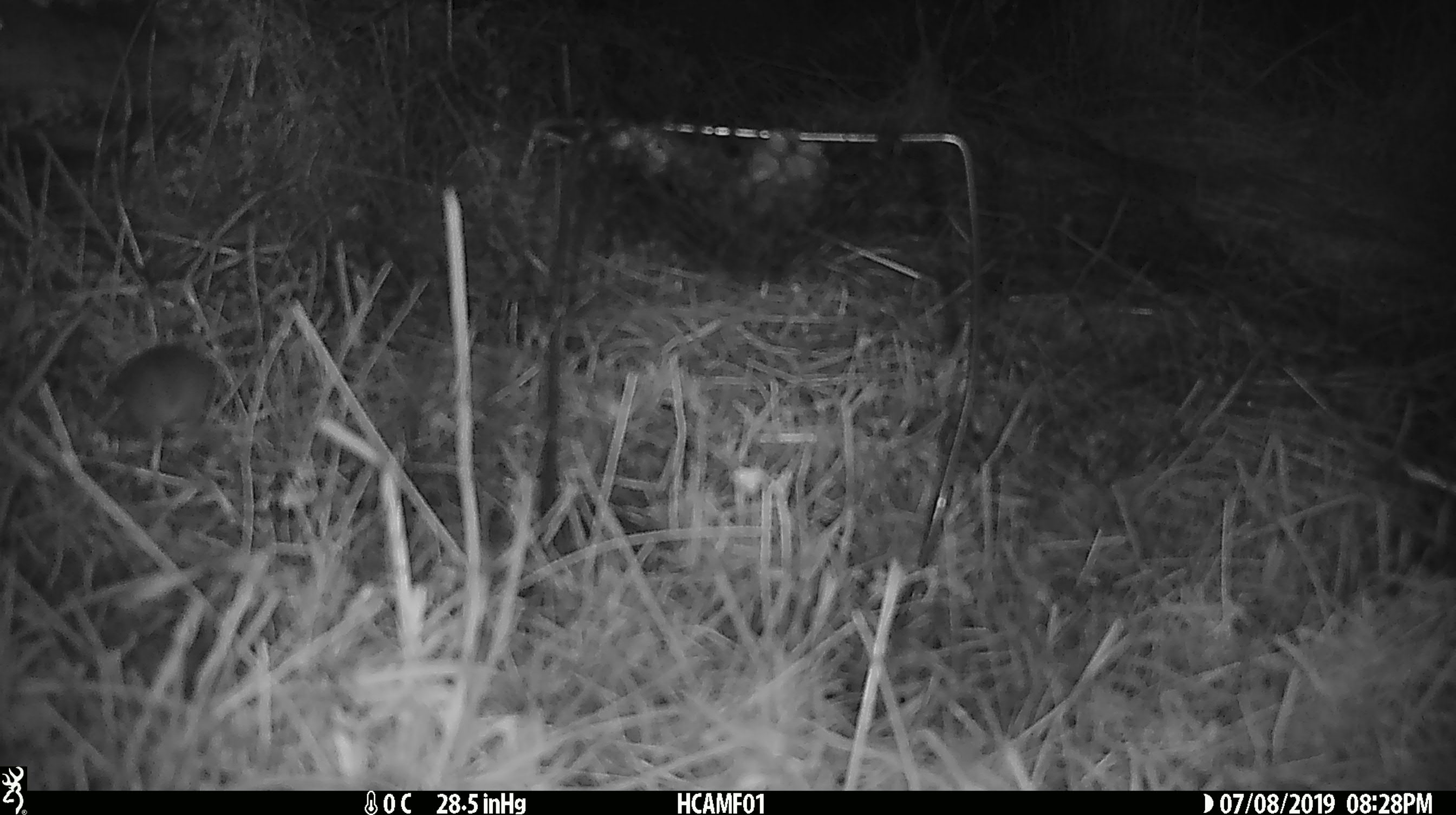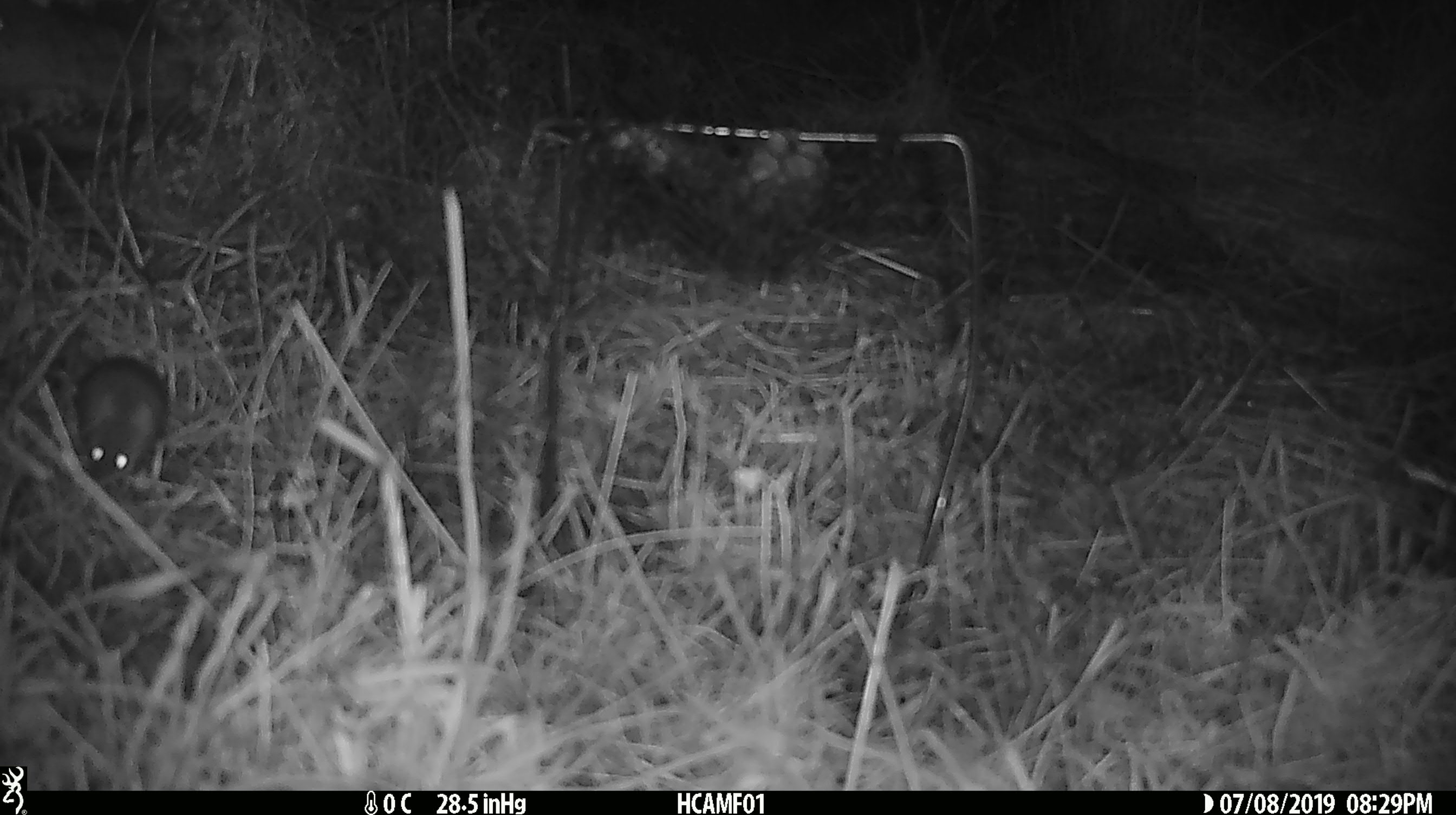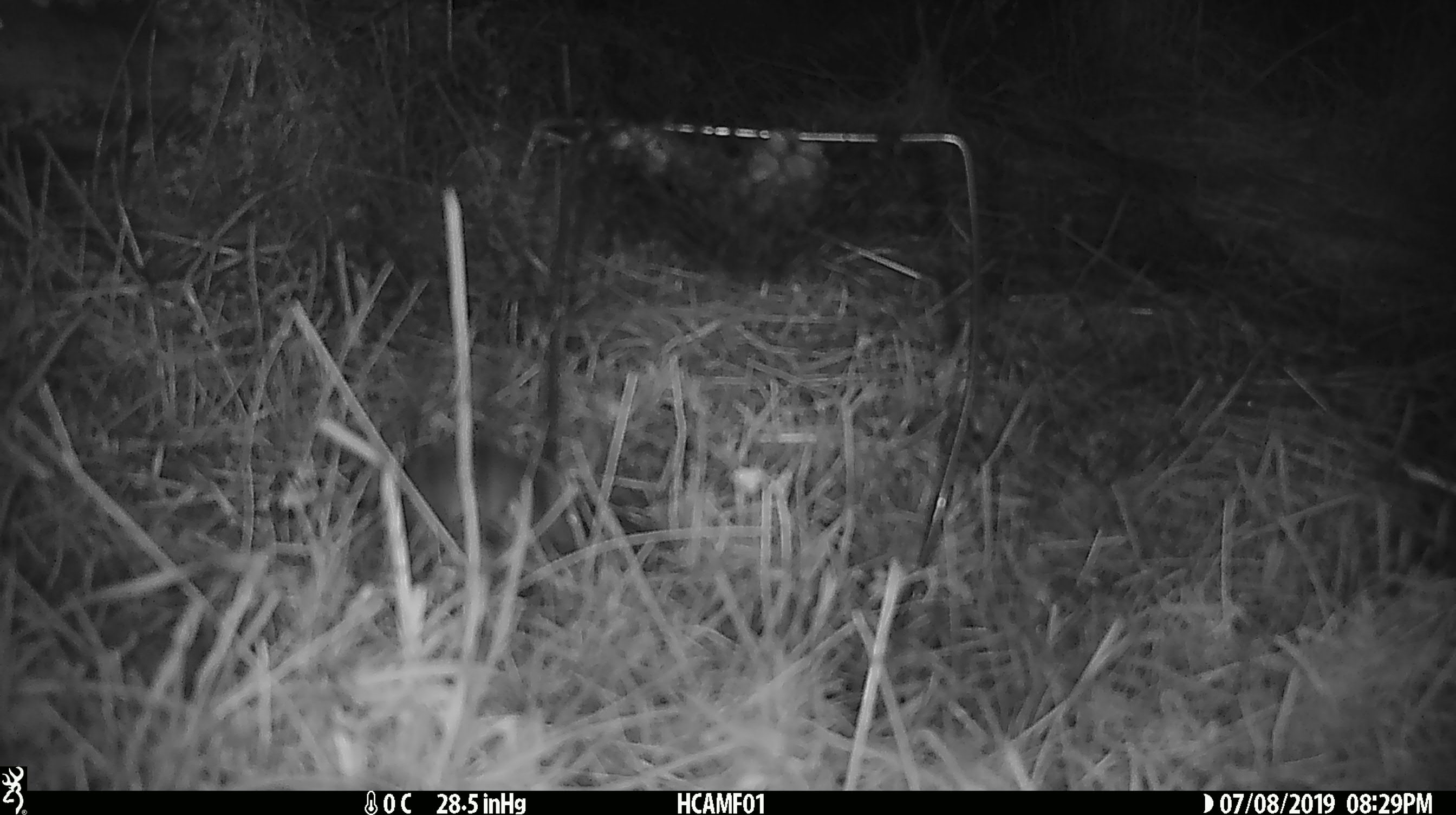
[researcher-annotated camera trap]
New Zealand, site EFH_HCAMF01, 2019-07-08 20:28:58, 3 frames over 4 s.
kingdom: Animalia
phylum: Chordata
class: Mammalia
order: Rodentia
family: Muridae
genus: Mus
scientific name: Mus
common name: mouse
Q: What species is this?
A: Mouse (Mus).